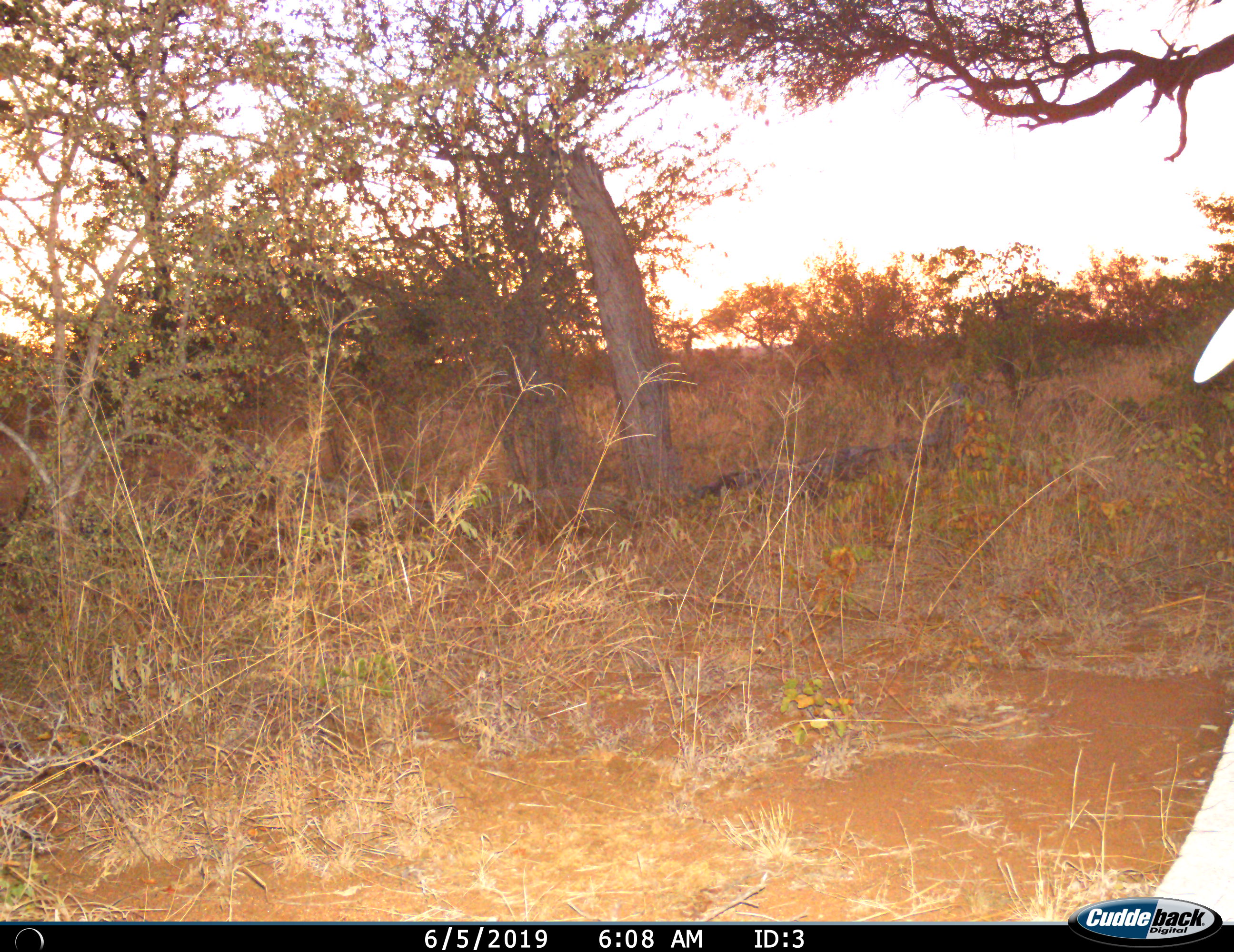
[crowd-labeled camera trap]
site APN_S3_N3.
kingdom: Animalia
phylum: Chordata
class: Mammalia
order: Proboscidea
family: Elephantidae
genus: Loxodonta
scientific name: Loxodonta africana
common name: african bush elephant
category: elephant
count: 1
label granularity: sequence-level